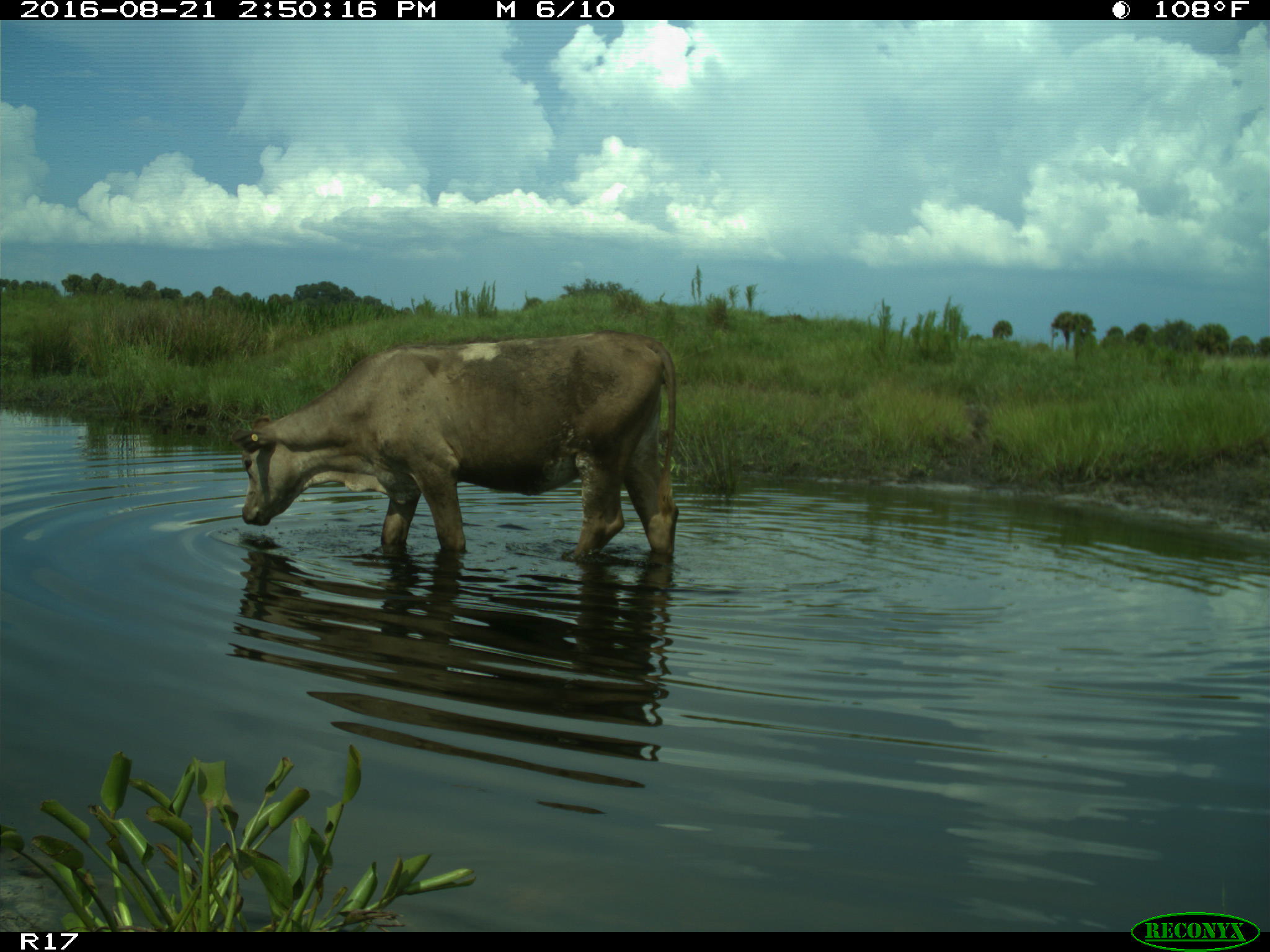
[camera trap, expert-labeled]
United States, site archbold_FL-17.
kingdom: Animalia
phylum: Chordata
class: Mammalia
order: Artiodactyla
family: Bovidae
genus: Bos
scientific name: Bos taurus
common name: domestic cow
Bos taurus (domestic cow).